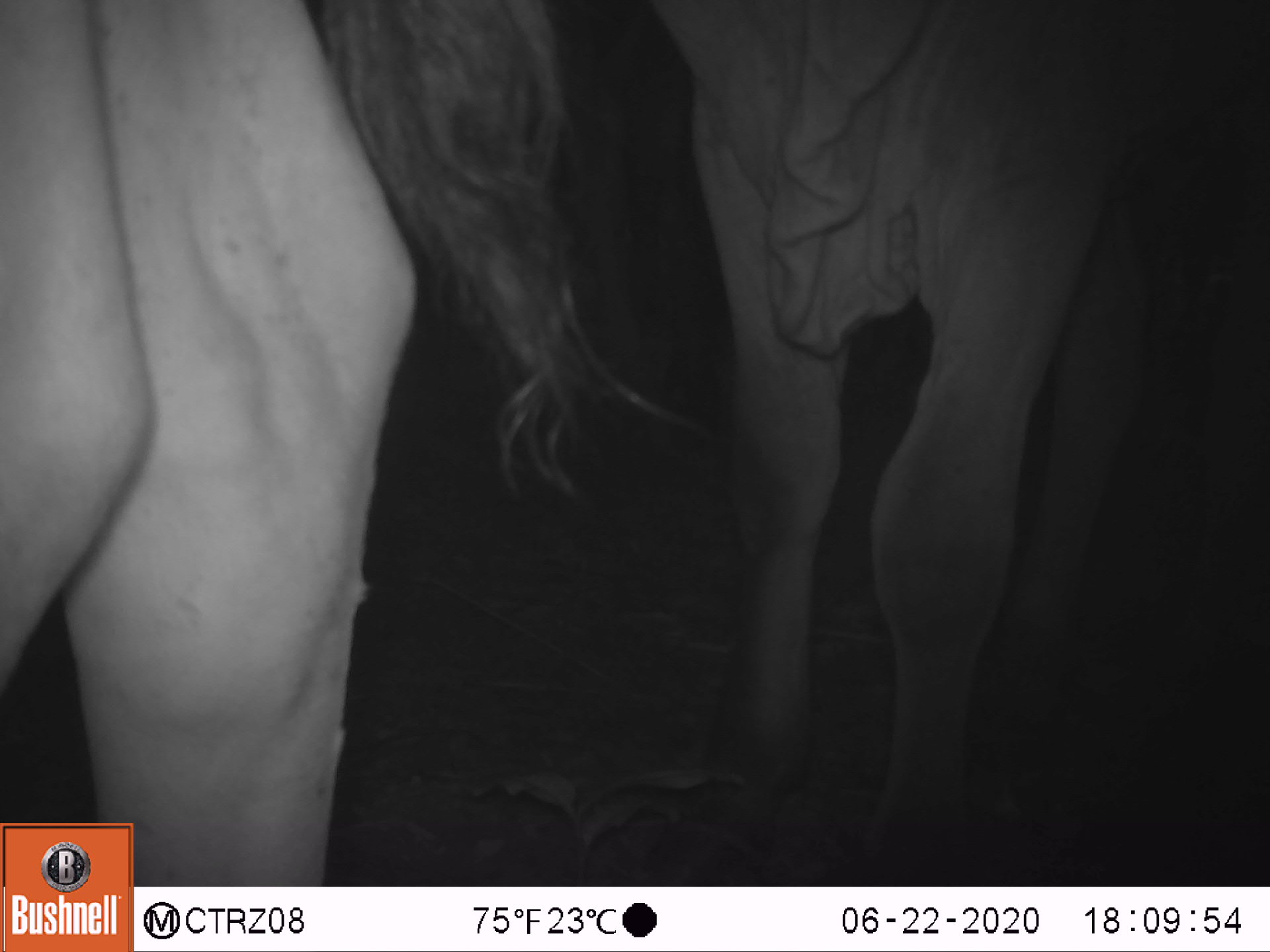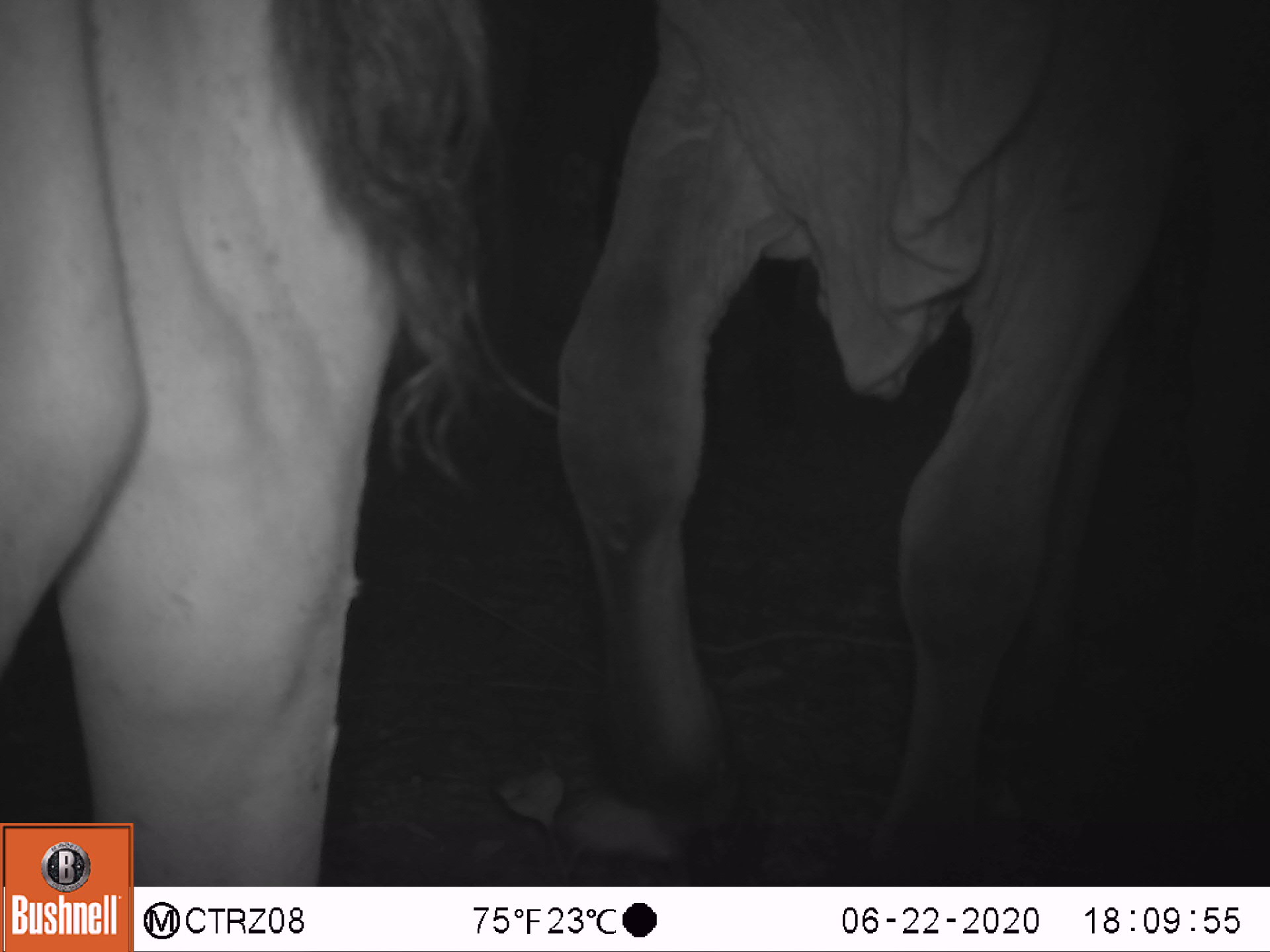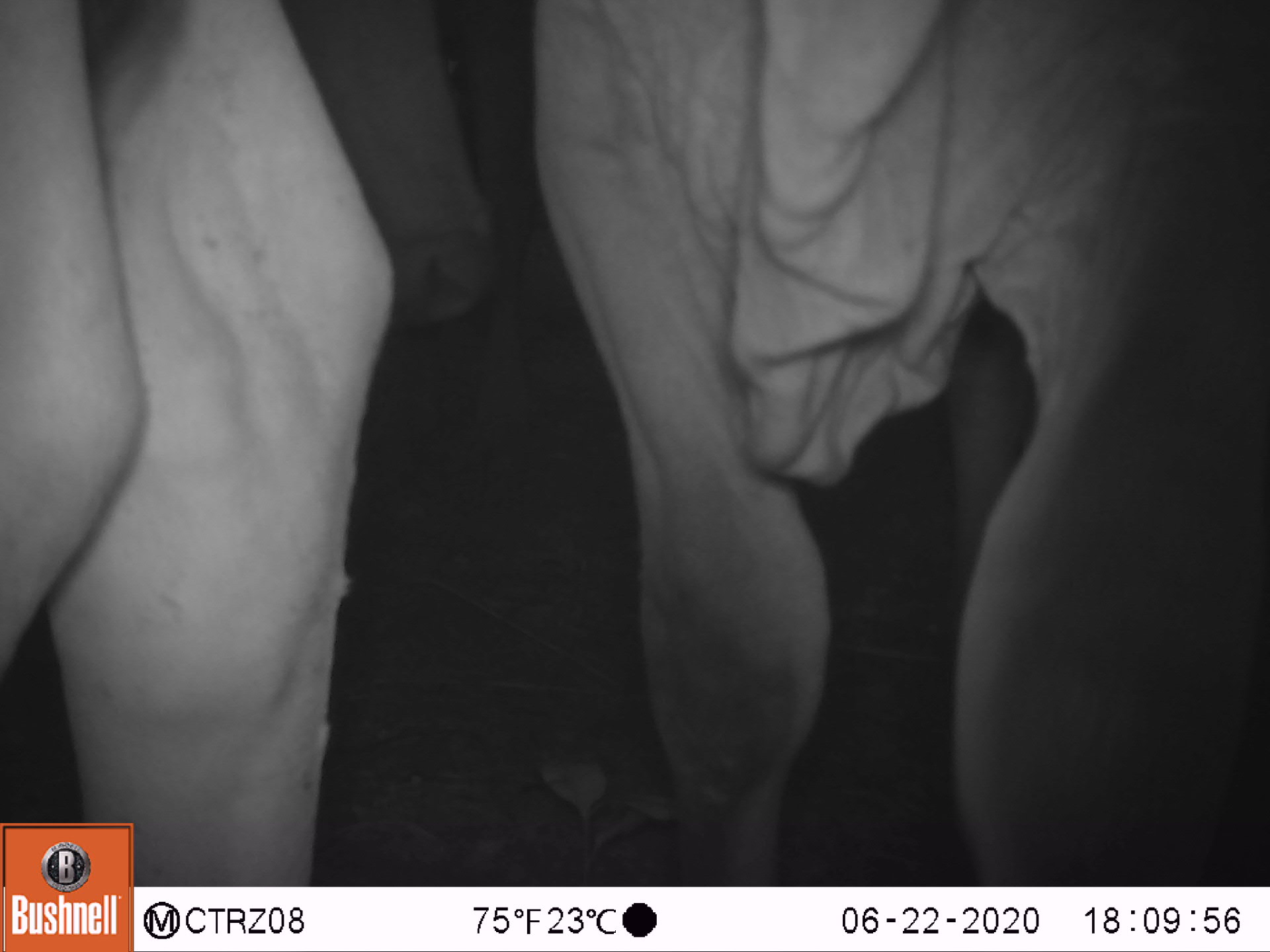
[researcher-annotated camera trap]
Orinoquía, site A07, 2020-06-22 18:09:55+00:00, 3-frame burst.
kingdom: Animalia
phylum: Chordata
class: Mammalia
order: Artiodactyla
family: Bovidae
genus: Bos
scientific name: Bos taurus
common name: cow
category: cattle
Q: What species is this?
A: Cattle (cow) (Bos taurus).